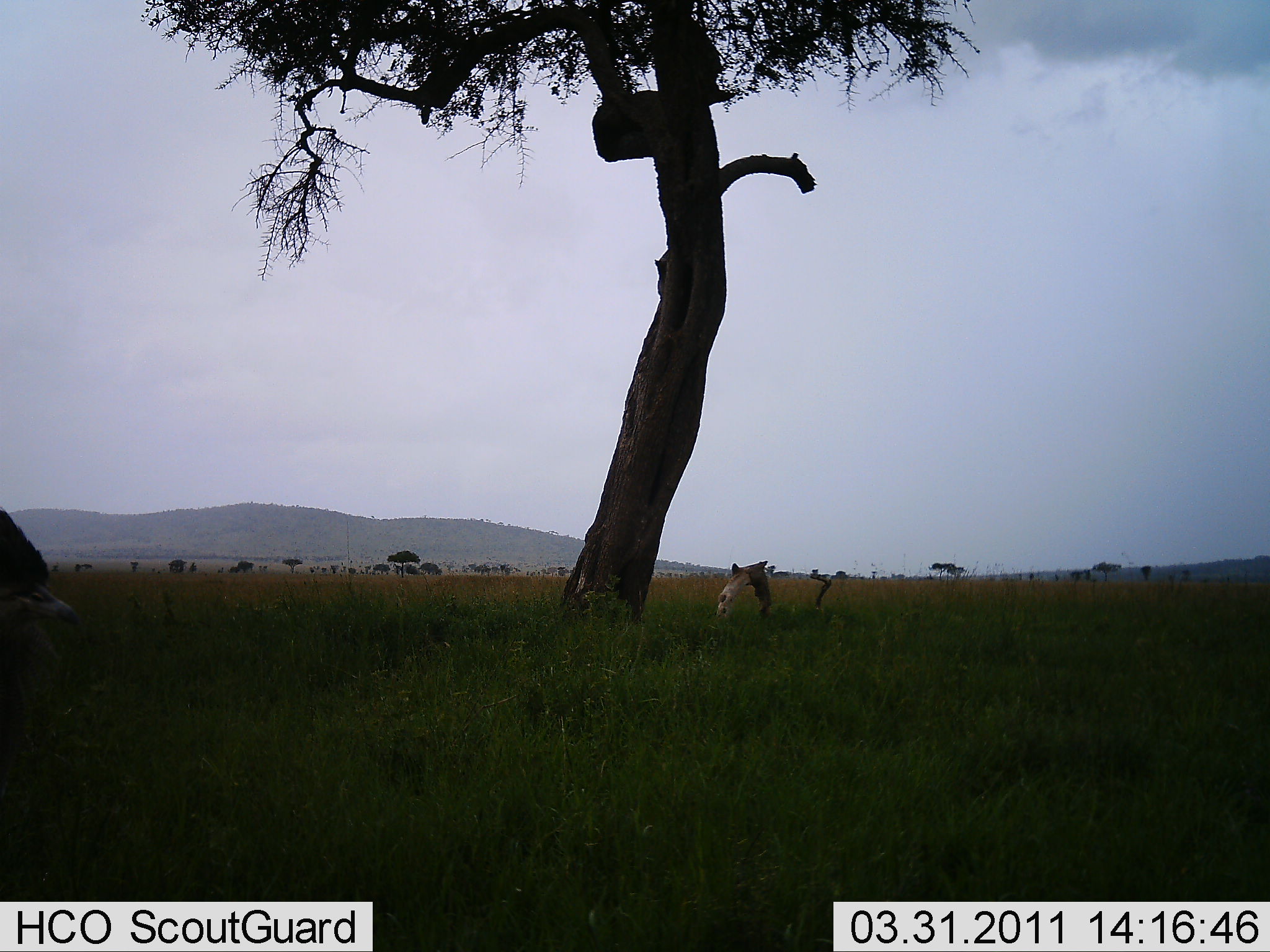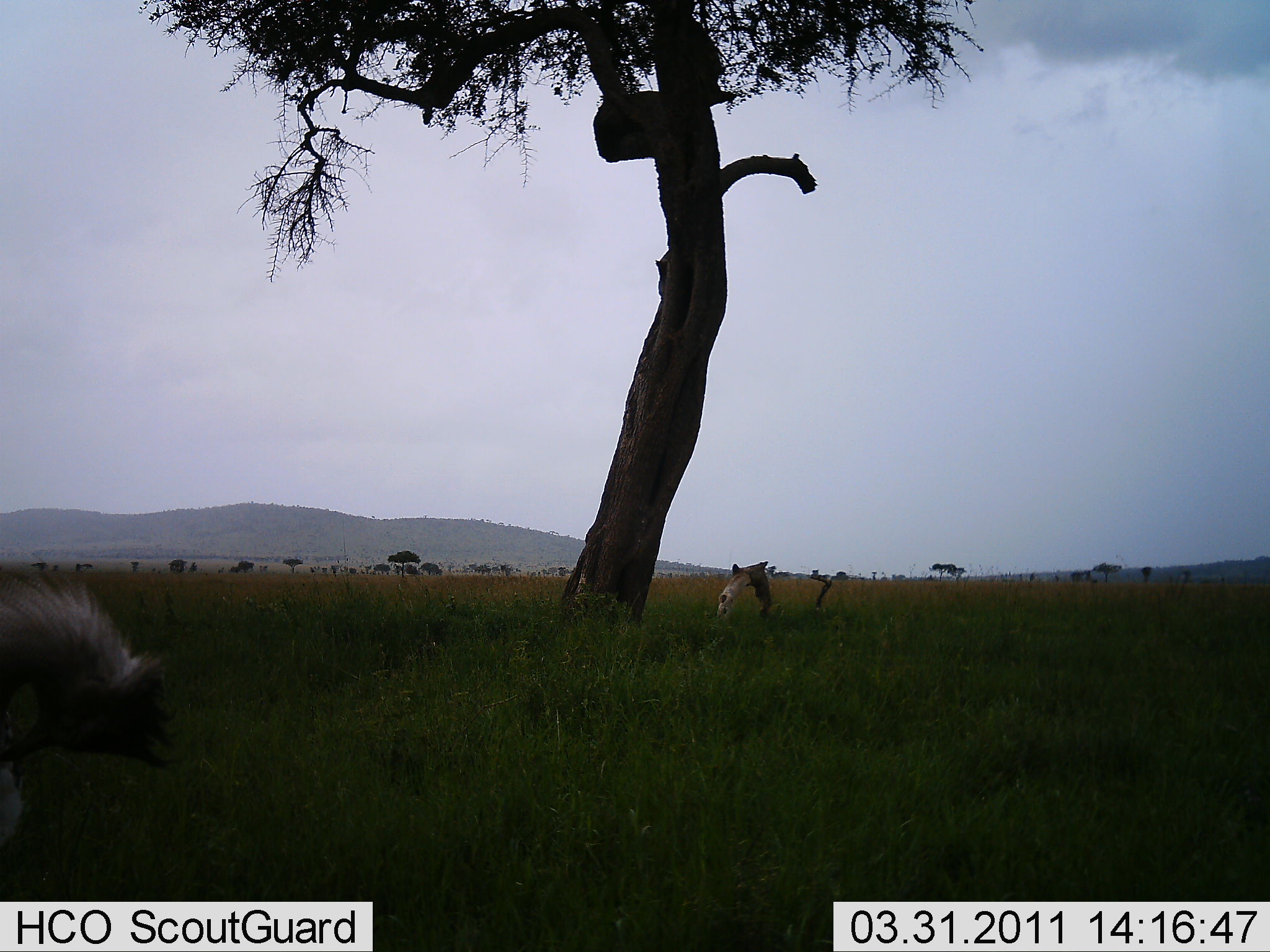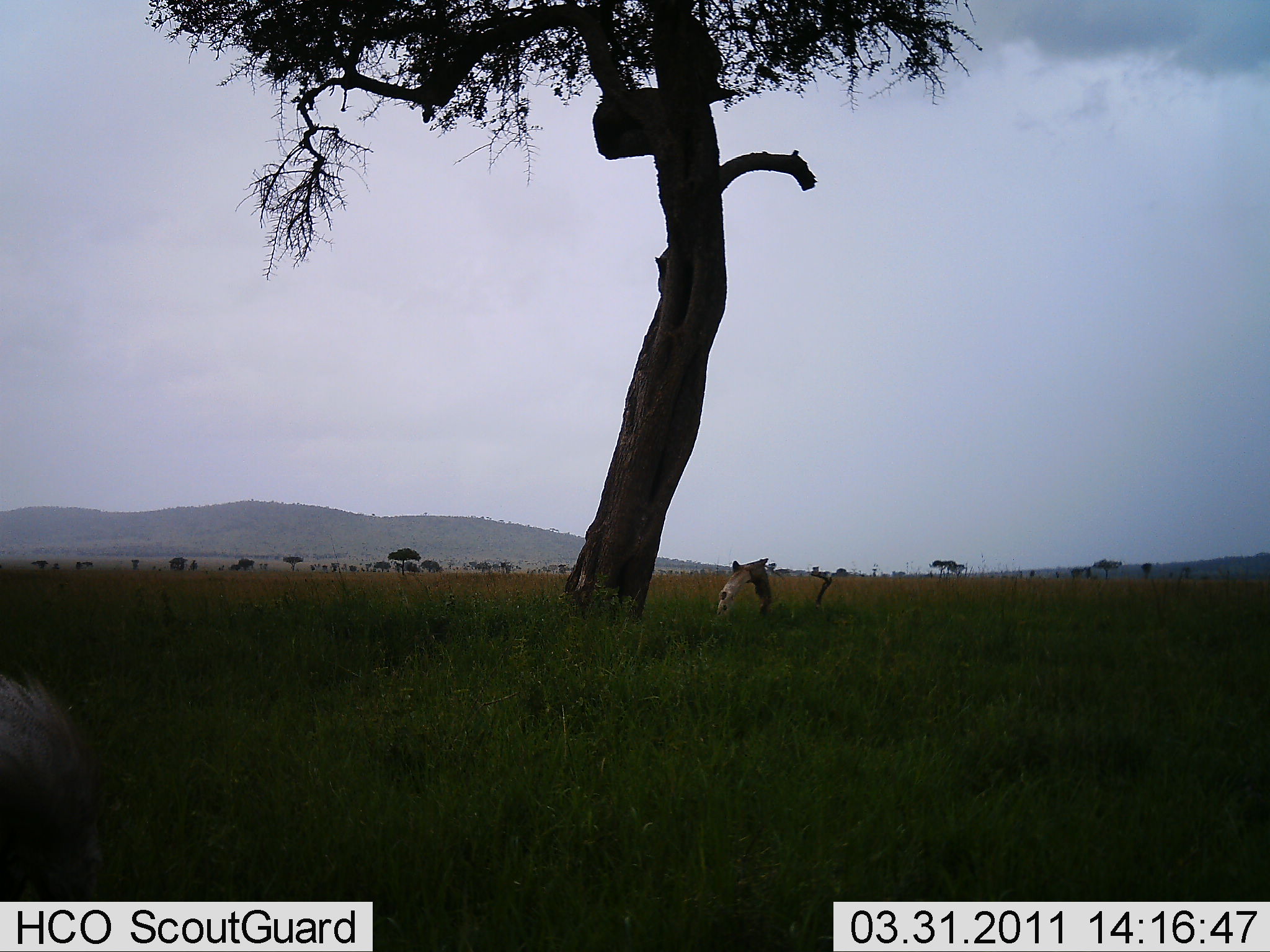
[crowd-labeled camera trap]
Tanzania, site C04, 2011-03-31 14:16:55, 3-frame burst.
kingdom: Animalia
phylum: Chordata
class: Aves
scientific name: Aves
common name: bird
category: otherbird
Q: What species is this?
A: Otherbird (bird) (Aves).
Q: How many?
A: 1.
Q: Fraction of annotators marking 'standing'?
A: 80%.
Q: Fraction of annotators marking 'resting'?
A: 0%.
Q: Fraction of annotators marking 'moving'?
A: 20%.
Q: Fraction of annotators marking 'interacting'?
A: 0%.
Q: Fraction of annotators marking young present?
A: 0%.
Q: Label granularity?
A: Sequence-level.